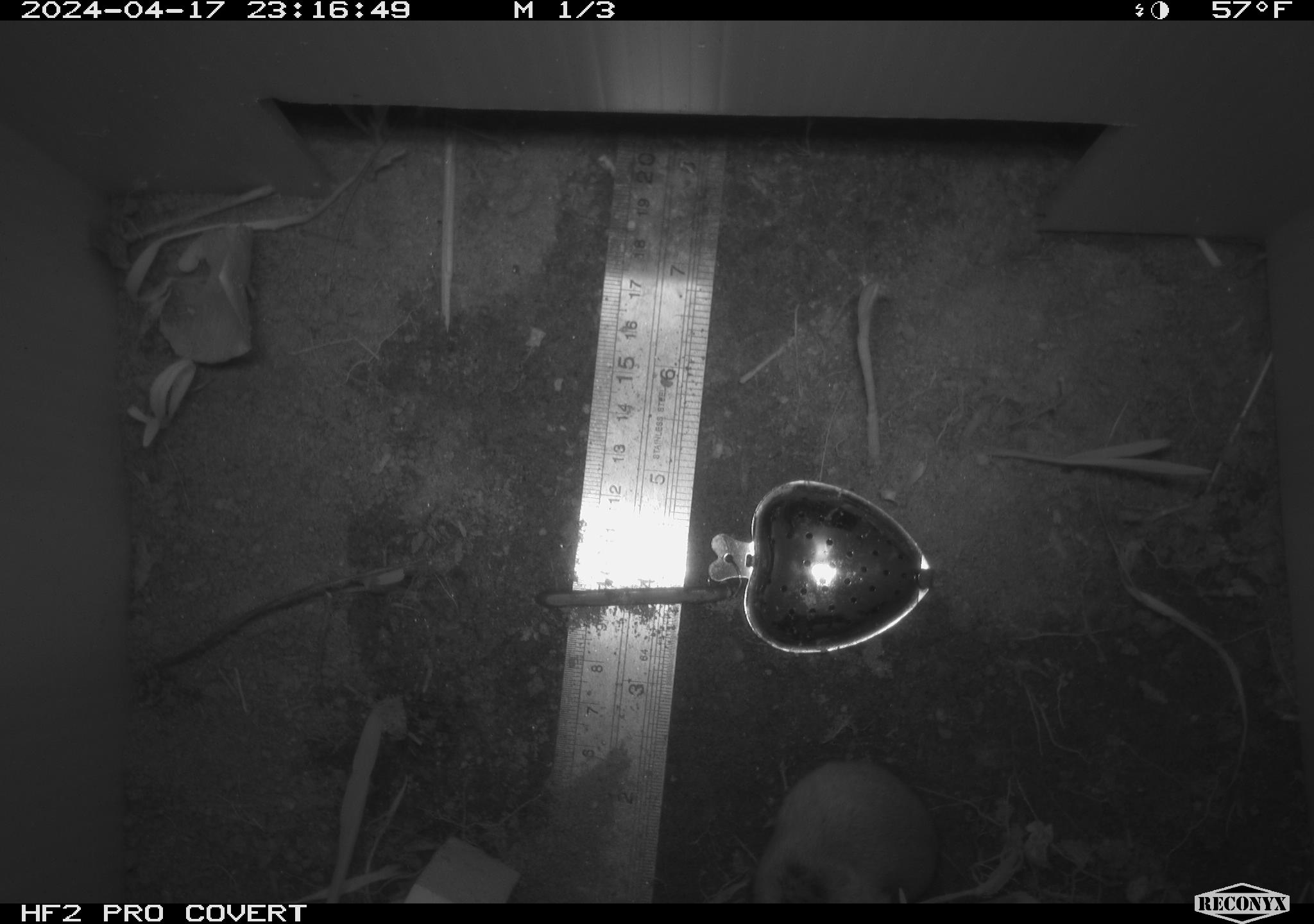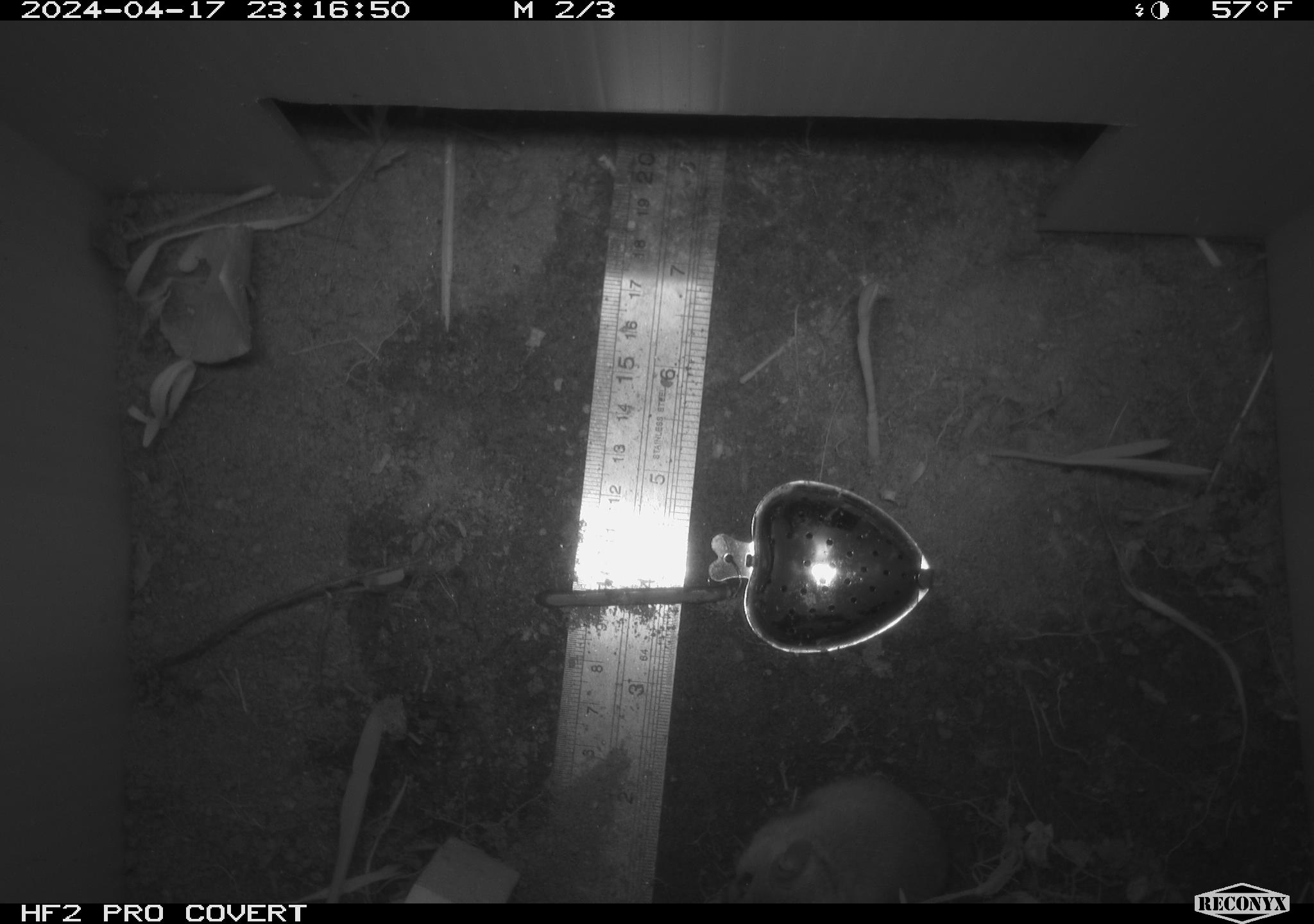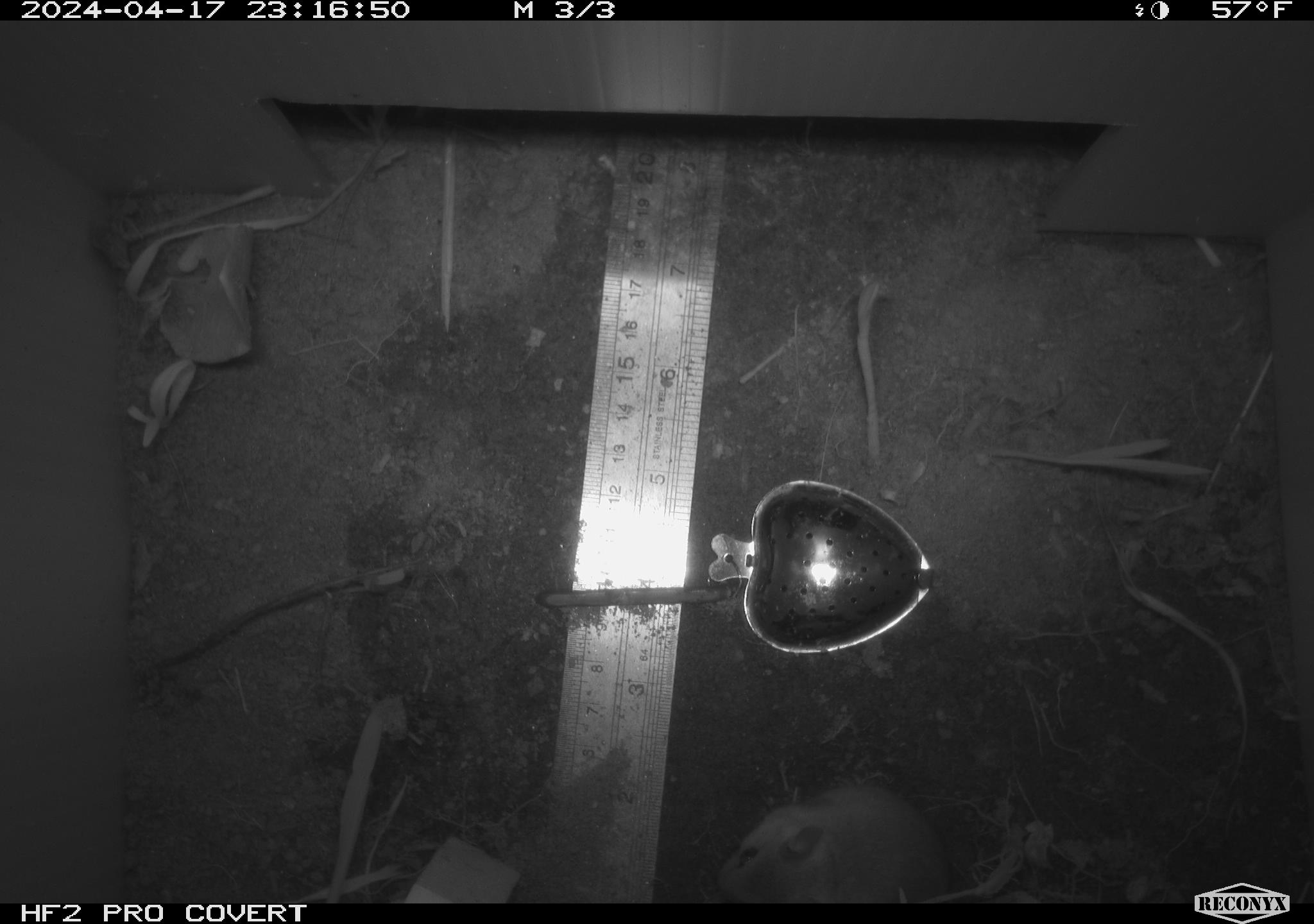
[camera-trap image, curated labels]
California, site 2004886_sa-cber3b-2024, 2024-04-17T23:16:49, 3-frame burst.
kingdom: Animalia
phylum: Chordata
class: Mammalia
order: Rodentia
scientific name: Rodentia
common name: mouse species